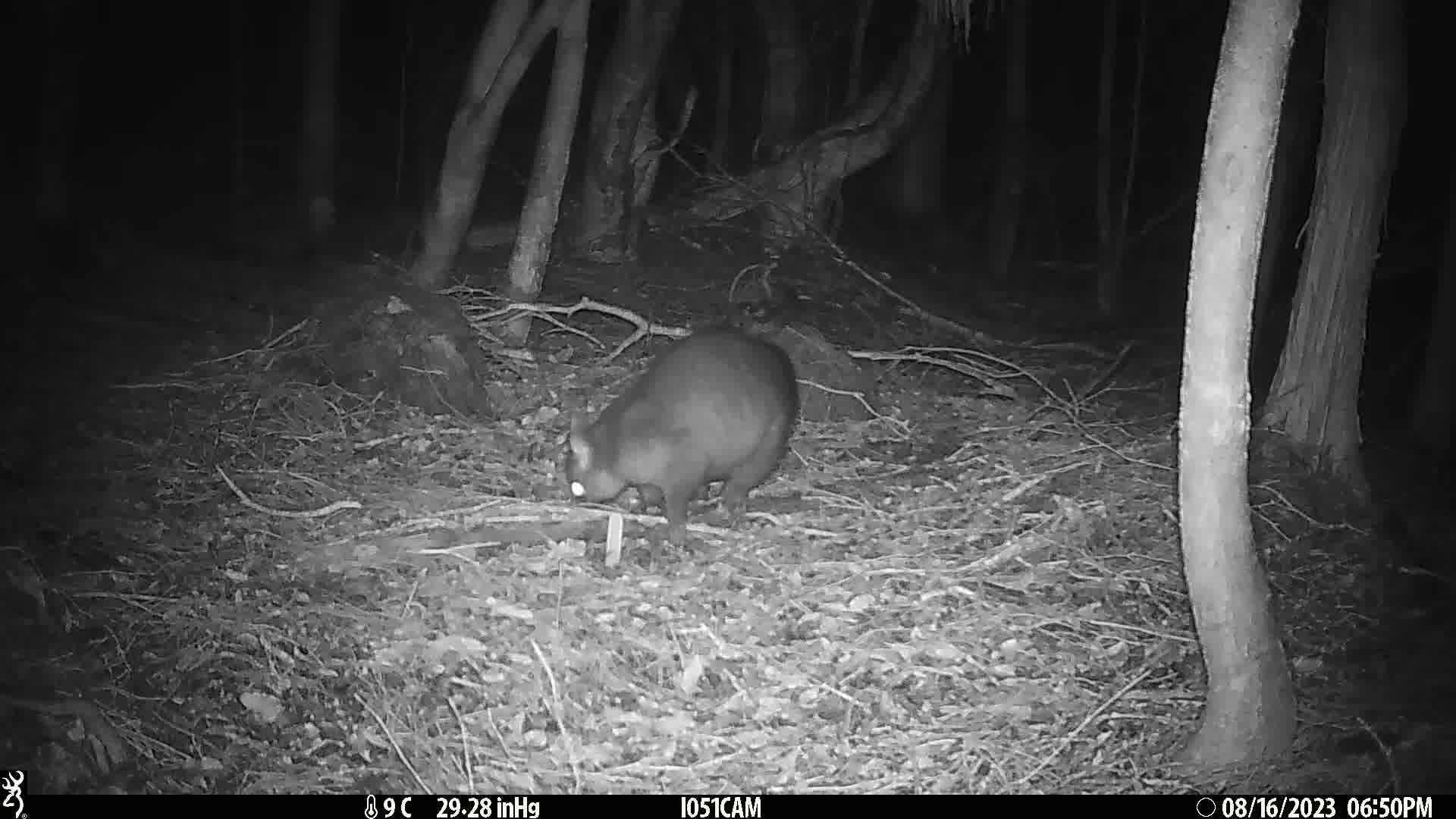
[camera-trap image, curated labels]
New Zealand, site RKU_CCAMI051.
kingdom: Animalia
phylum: Chordata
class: Mammalia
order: Diprotodontia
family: Phalangeridae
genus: Trichosurus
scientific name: Trichosurus vulpecula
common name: common brushtail possum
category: possum